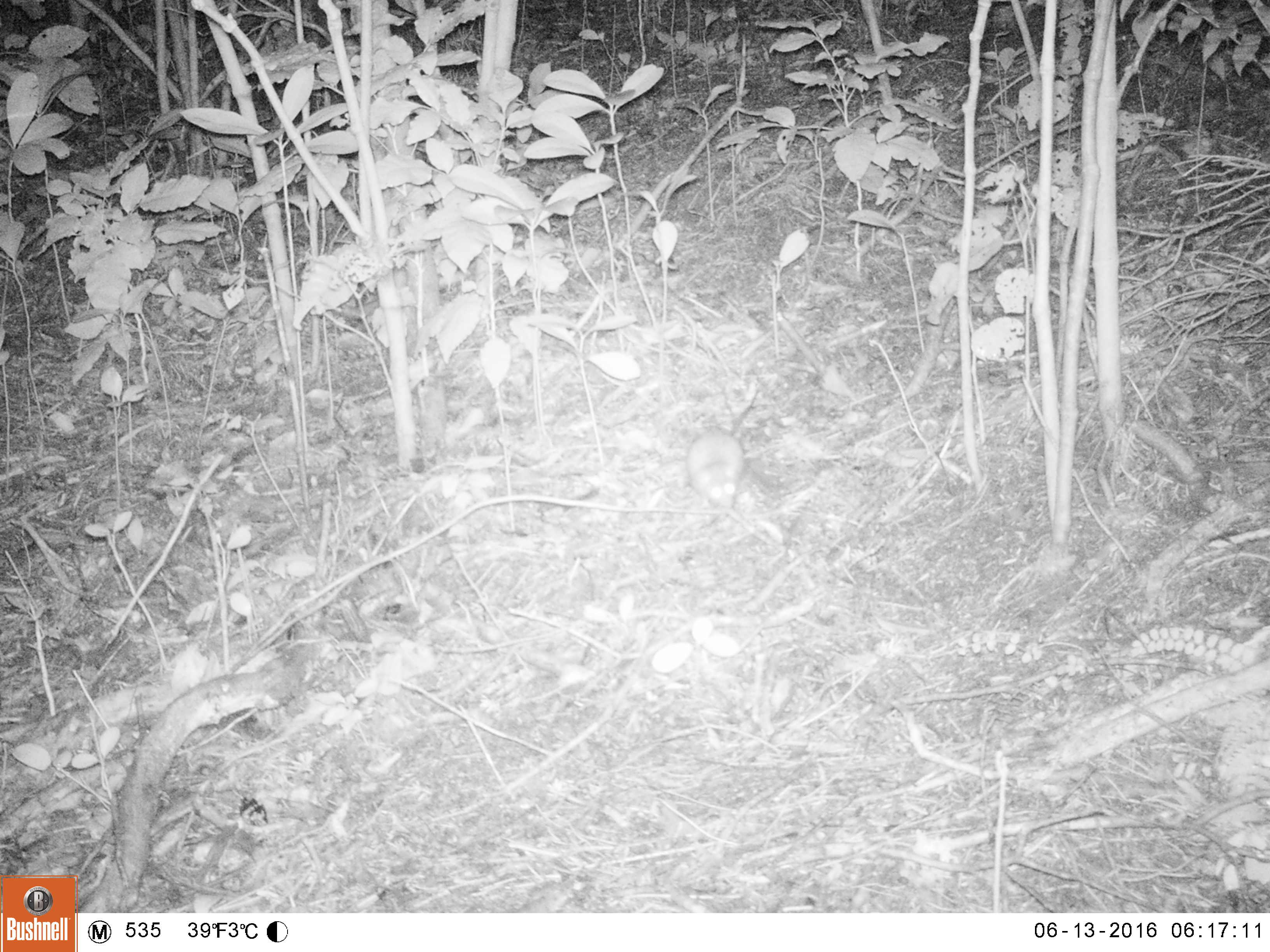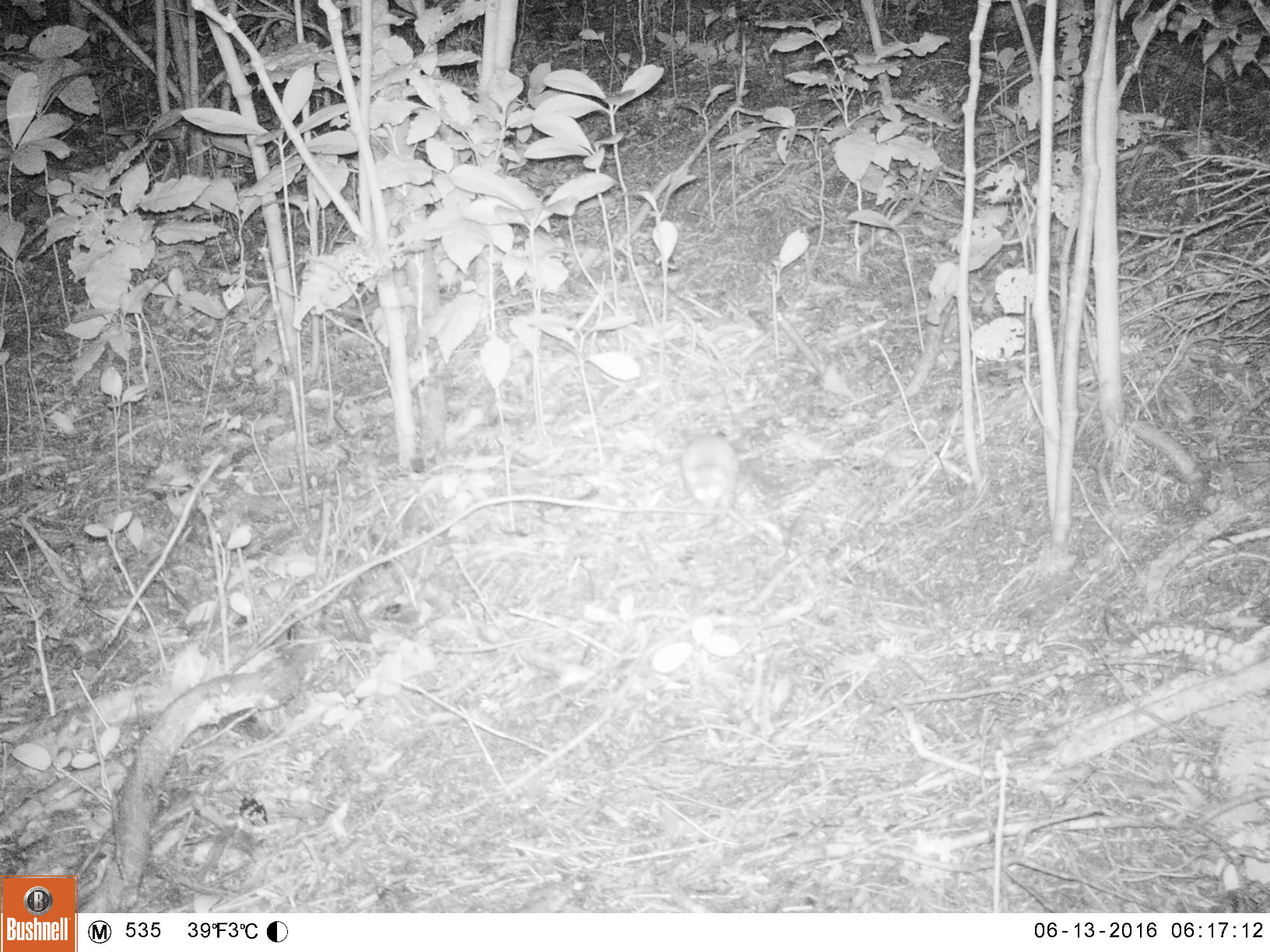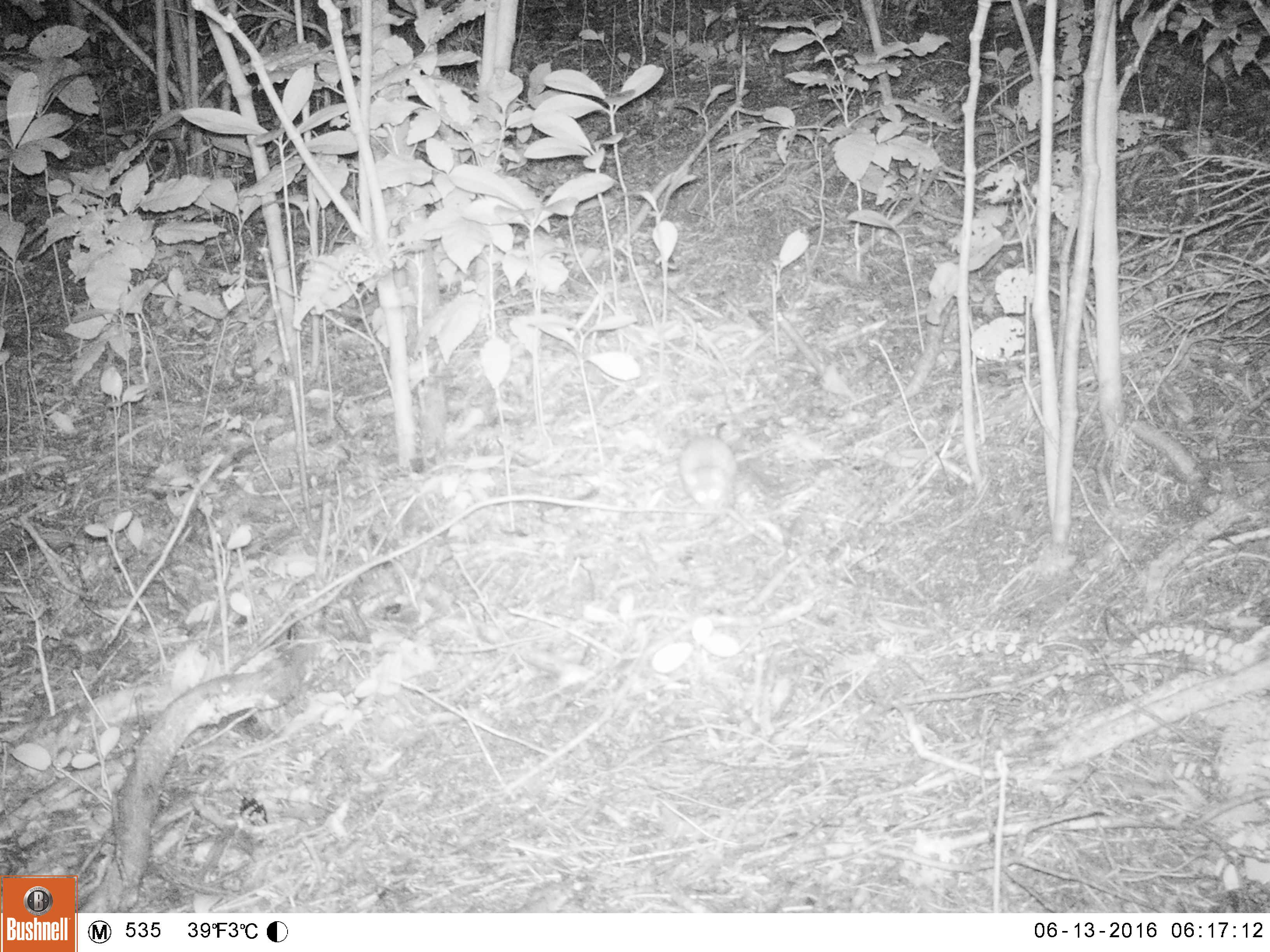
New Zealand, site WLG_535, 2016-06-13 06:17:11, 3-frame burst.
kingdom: Animalia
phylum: Chordata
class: Mammalia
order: Rodentia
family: Muridae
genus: Rattus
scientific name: Rattus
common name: rat